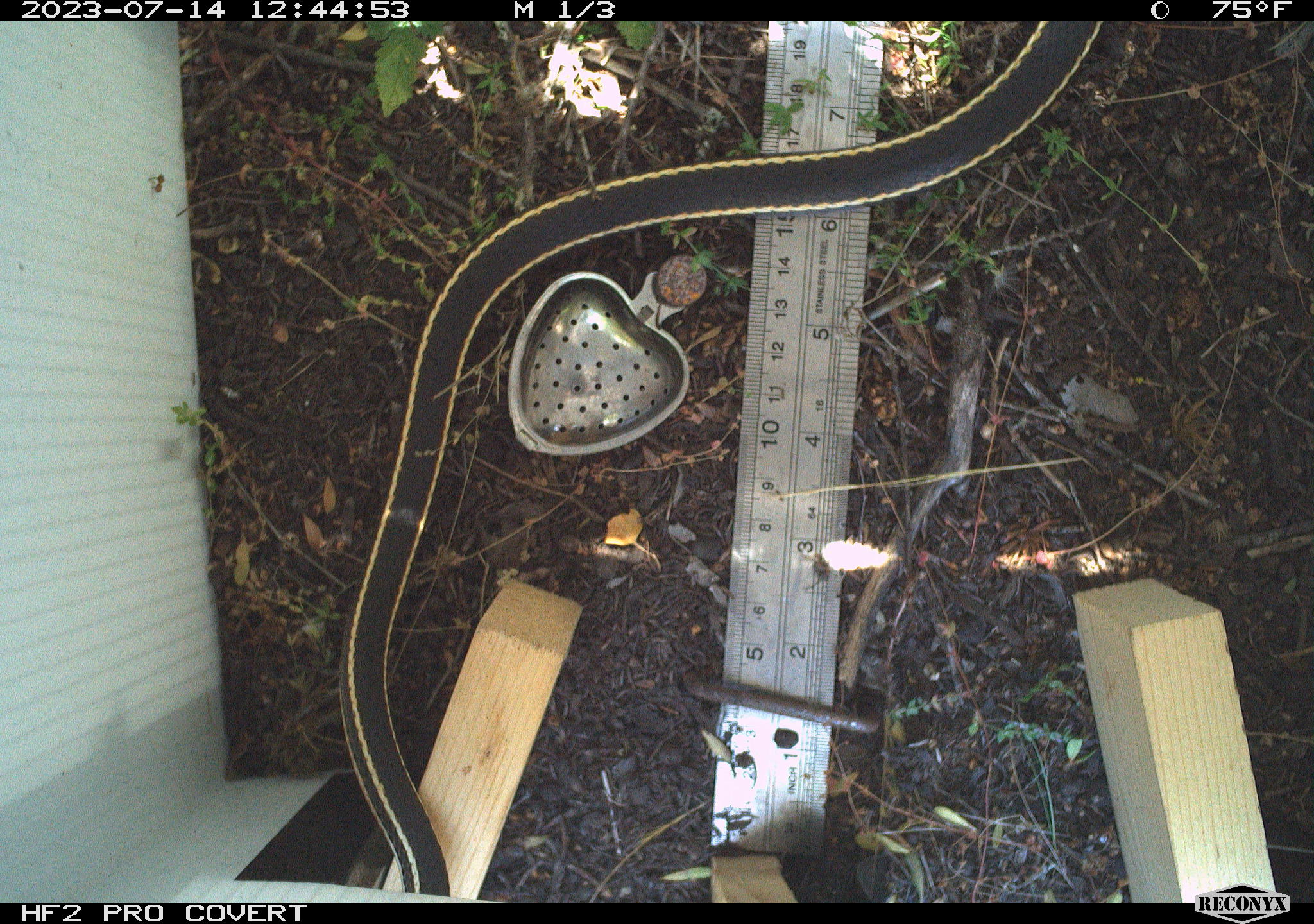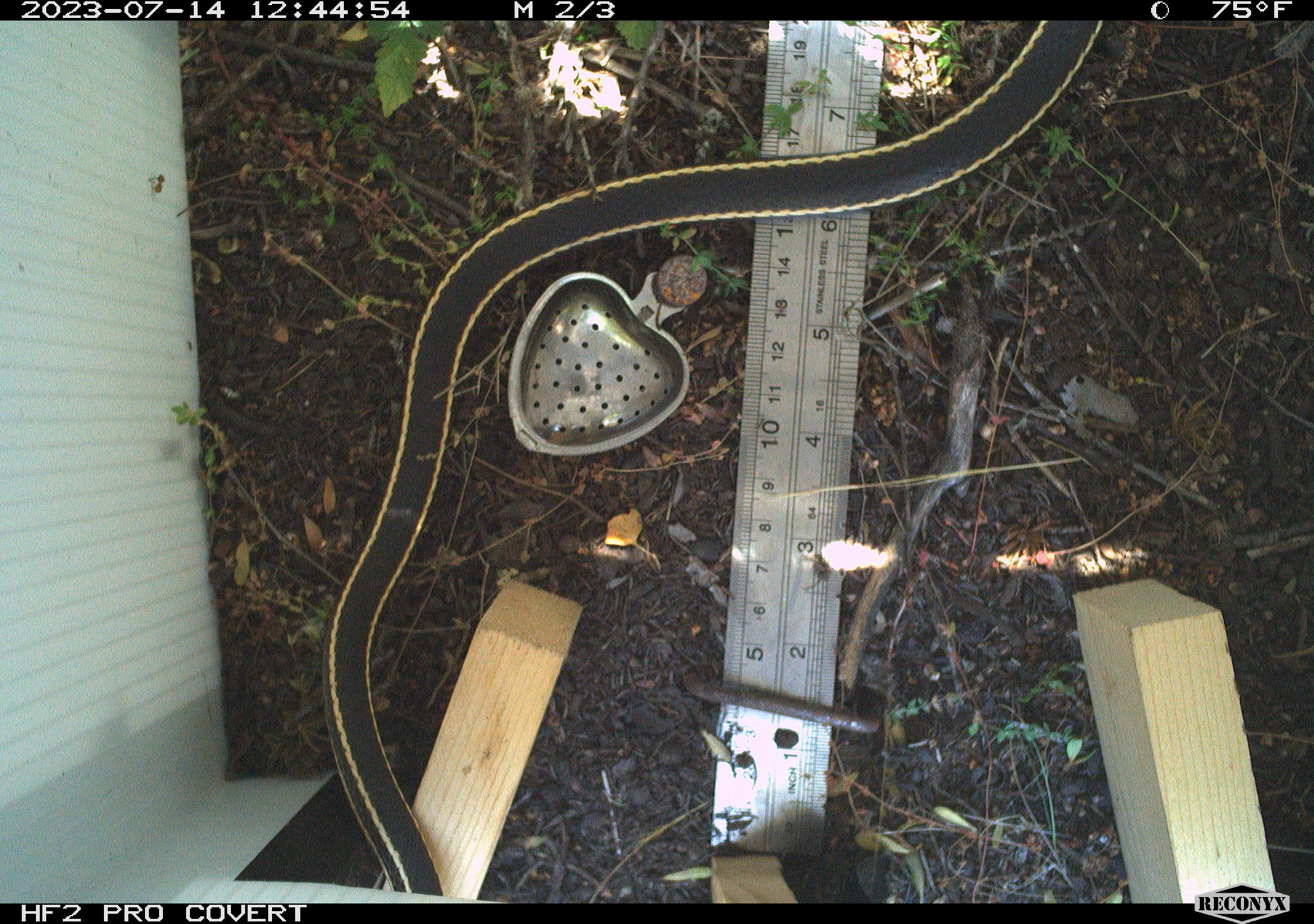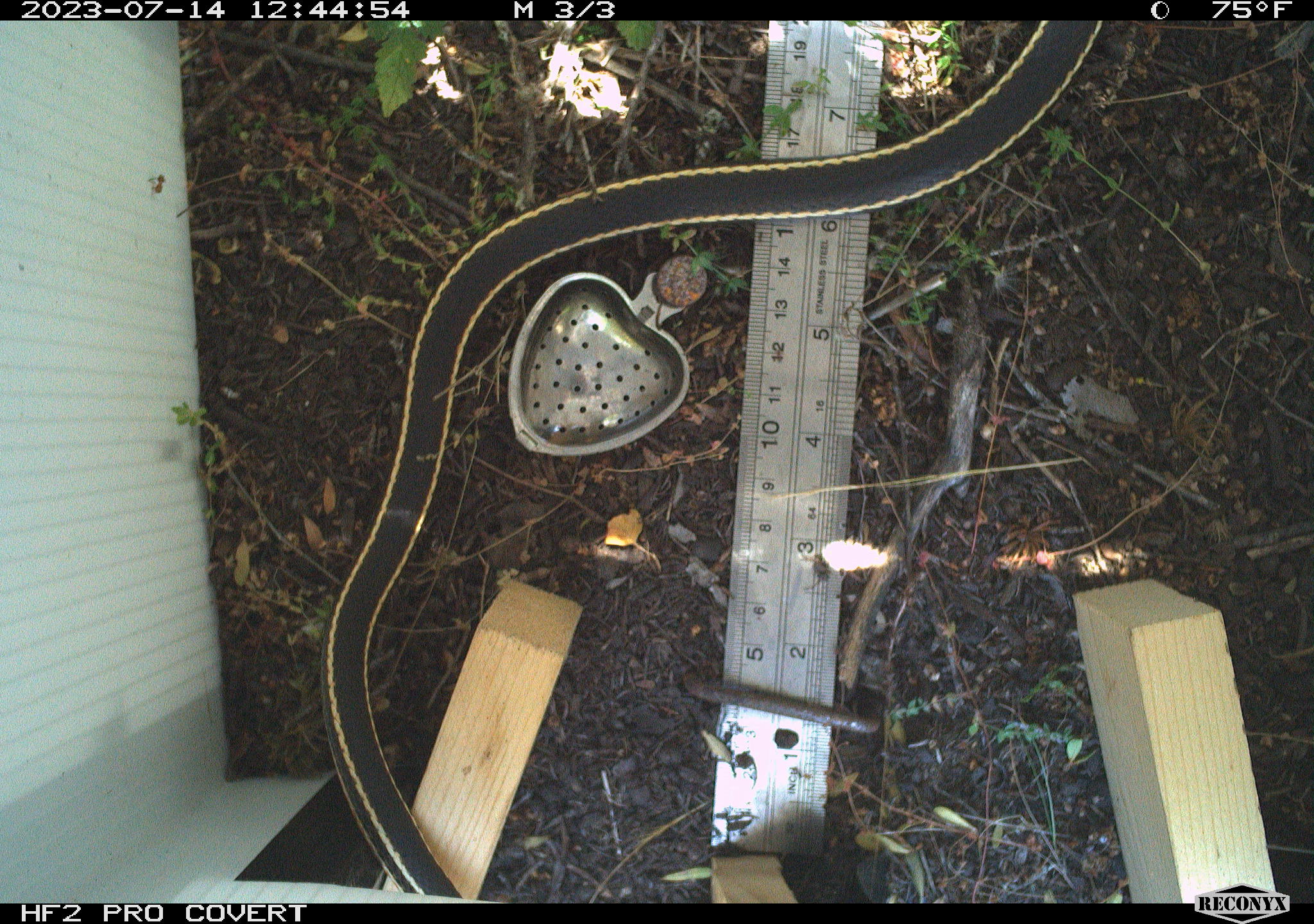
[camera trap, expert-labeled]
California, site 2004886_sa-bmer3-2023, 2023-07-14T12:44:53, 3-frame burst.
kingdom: Animalia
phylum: Chordata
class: Reptilia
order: Squamata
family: Colubridae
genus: Coluber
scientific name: Coluber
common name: north american racers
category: coluber species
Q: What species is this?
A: Coluber species (north american racers) (Coluber).